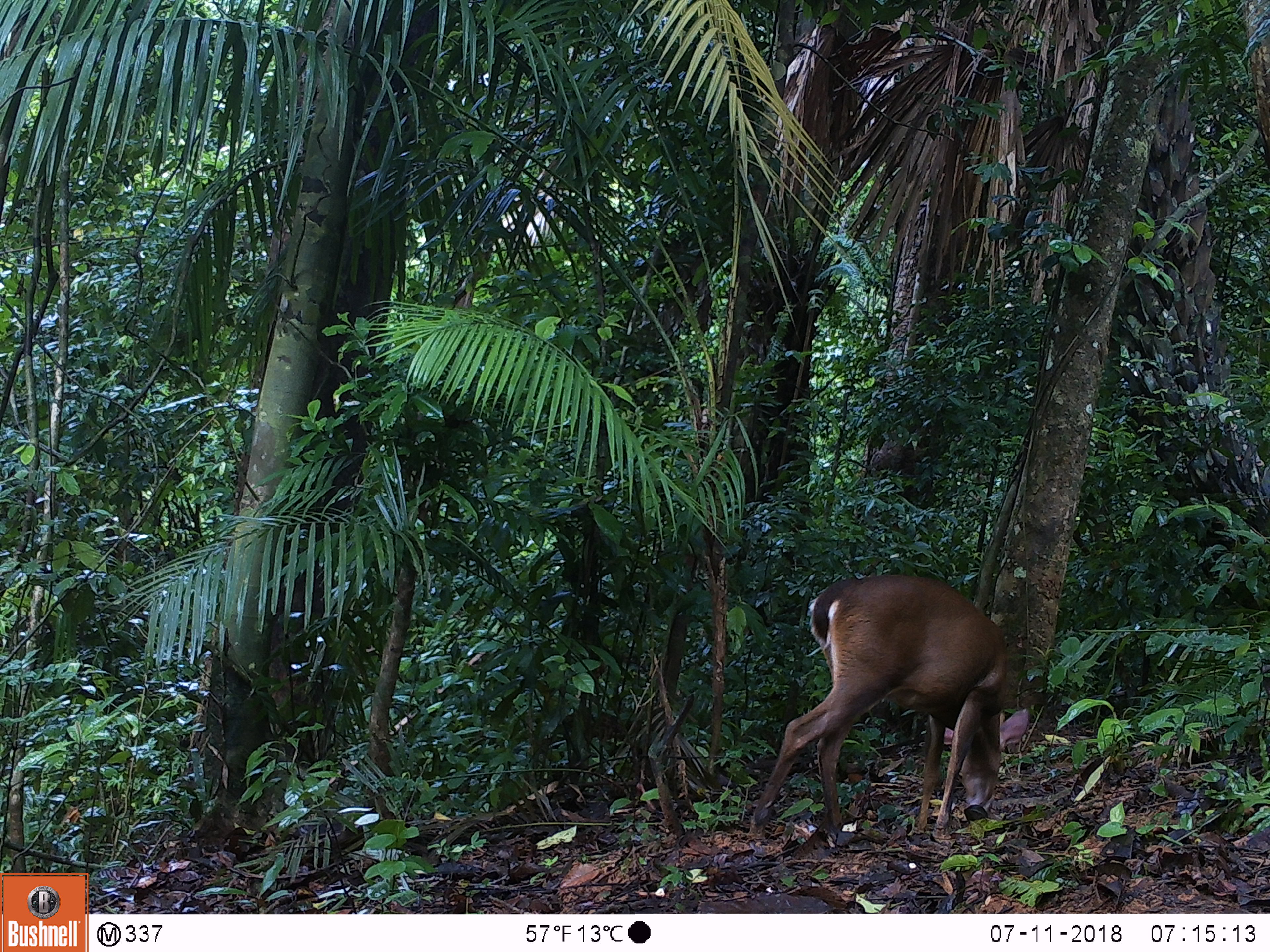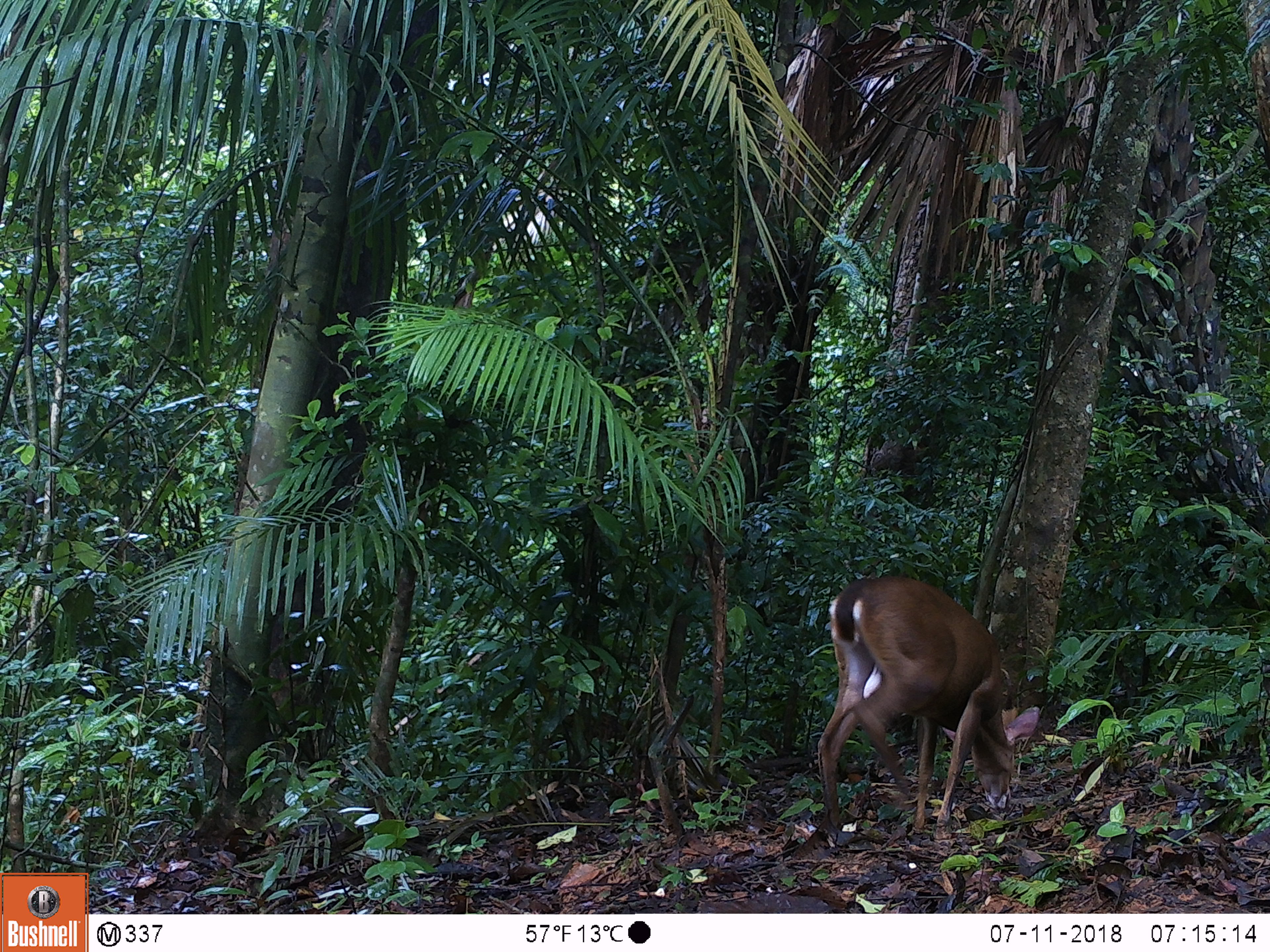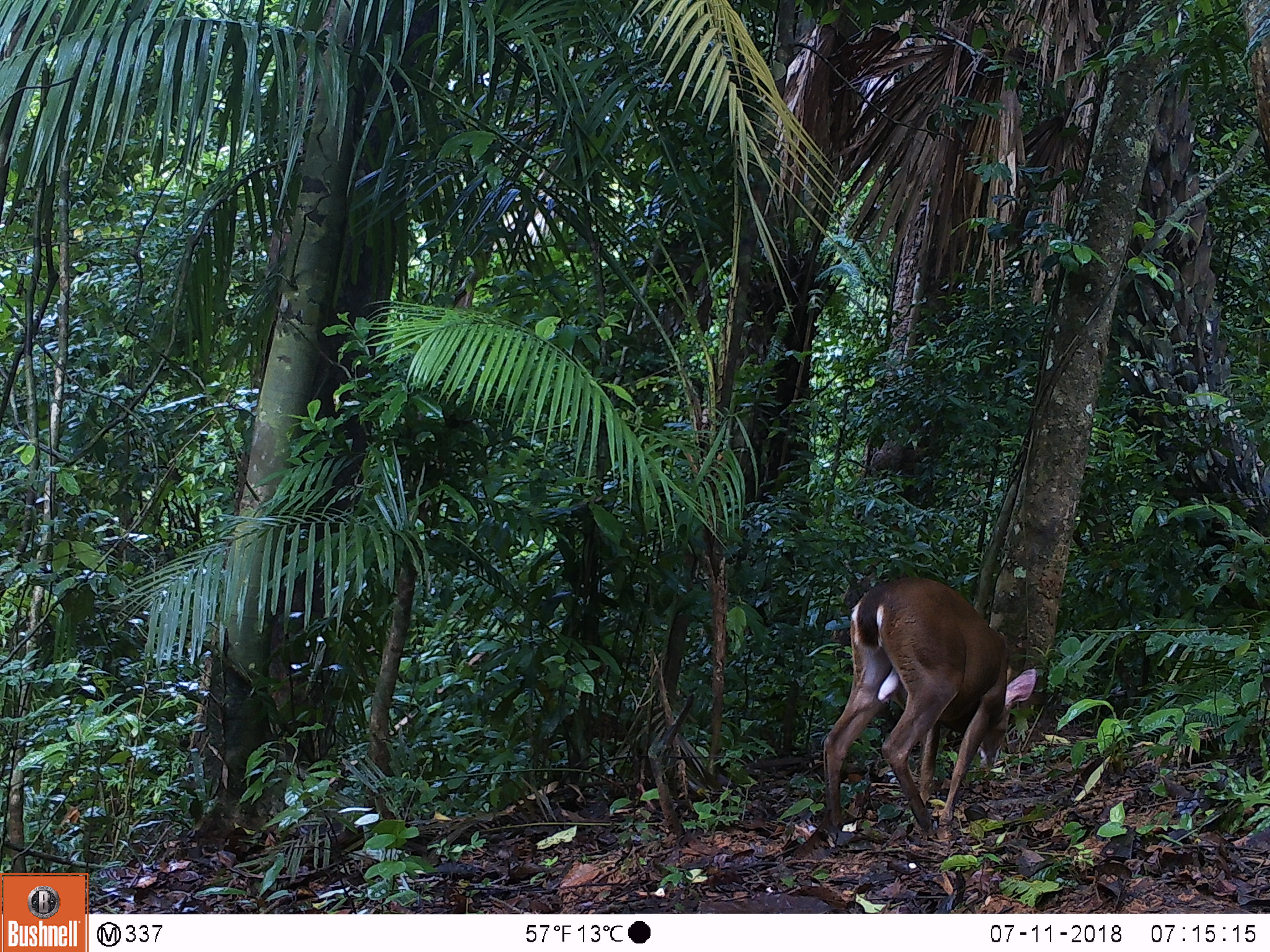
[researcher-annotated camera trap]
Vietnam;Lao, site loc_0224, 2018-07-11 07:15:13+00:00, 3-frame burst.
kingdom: Animalia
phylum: Chordata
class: Mammalia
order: Artiodactyla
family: Cervidae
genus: Muntiacus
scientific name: Muntiacus vuquangensis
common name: large-antlered muntjac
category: large antlered muntjac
Large antlered muntjac (large-antlered muntjac) (Muntiacus vuquangensis). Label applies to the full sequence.